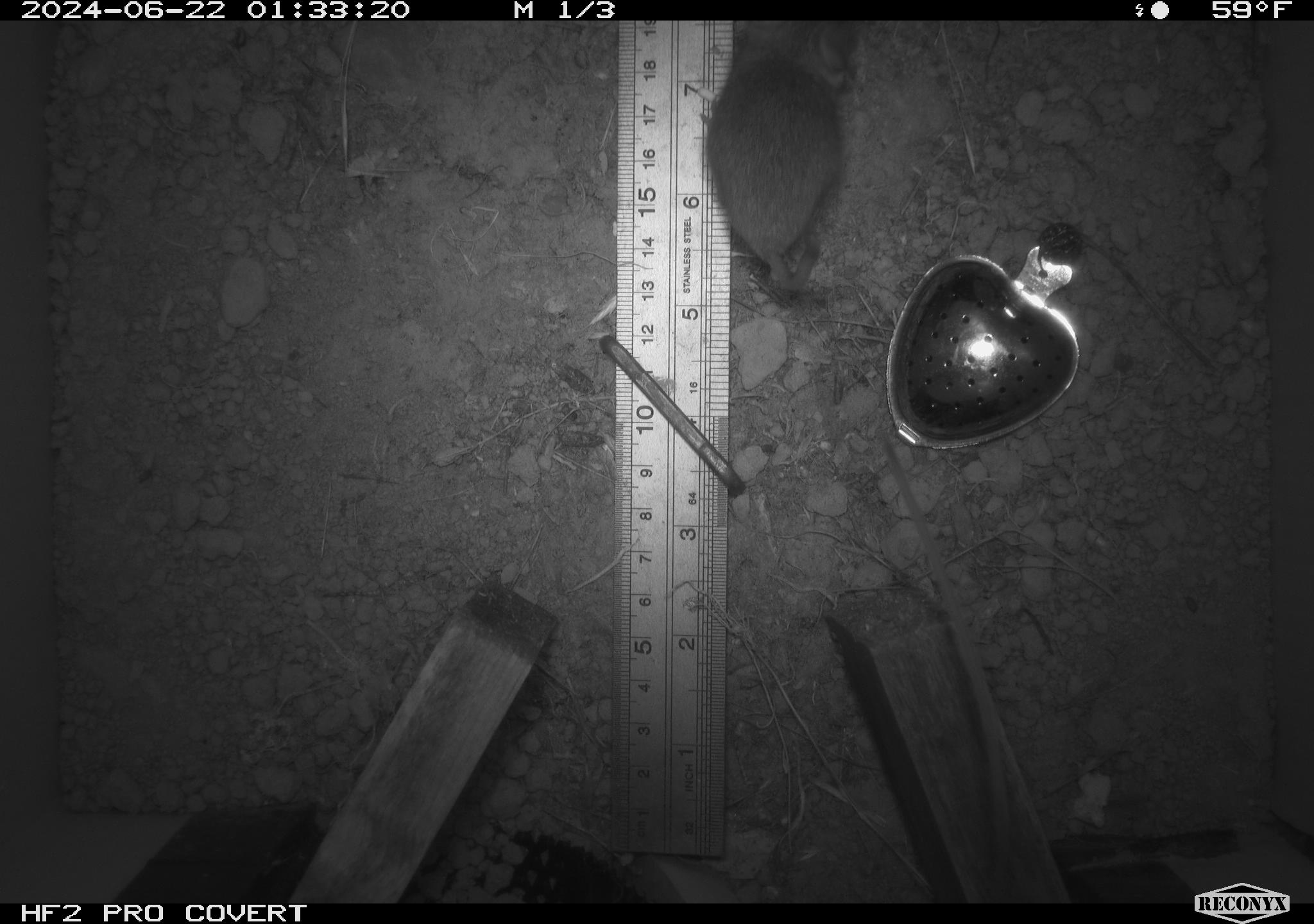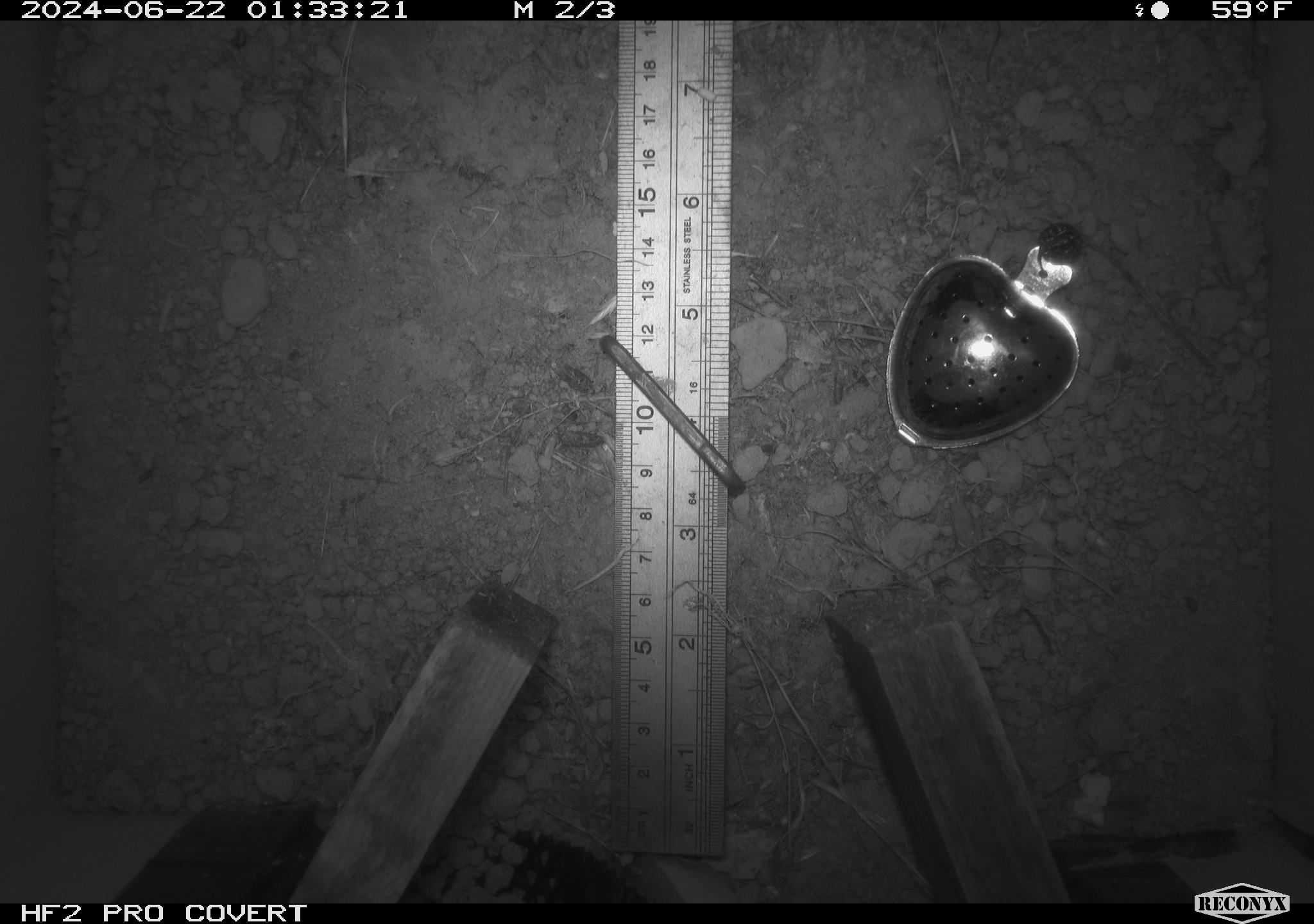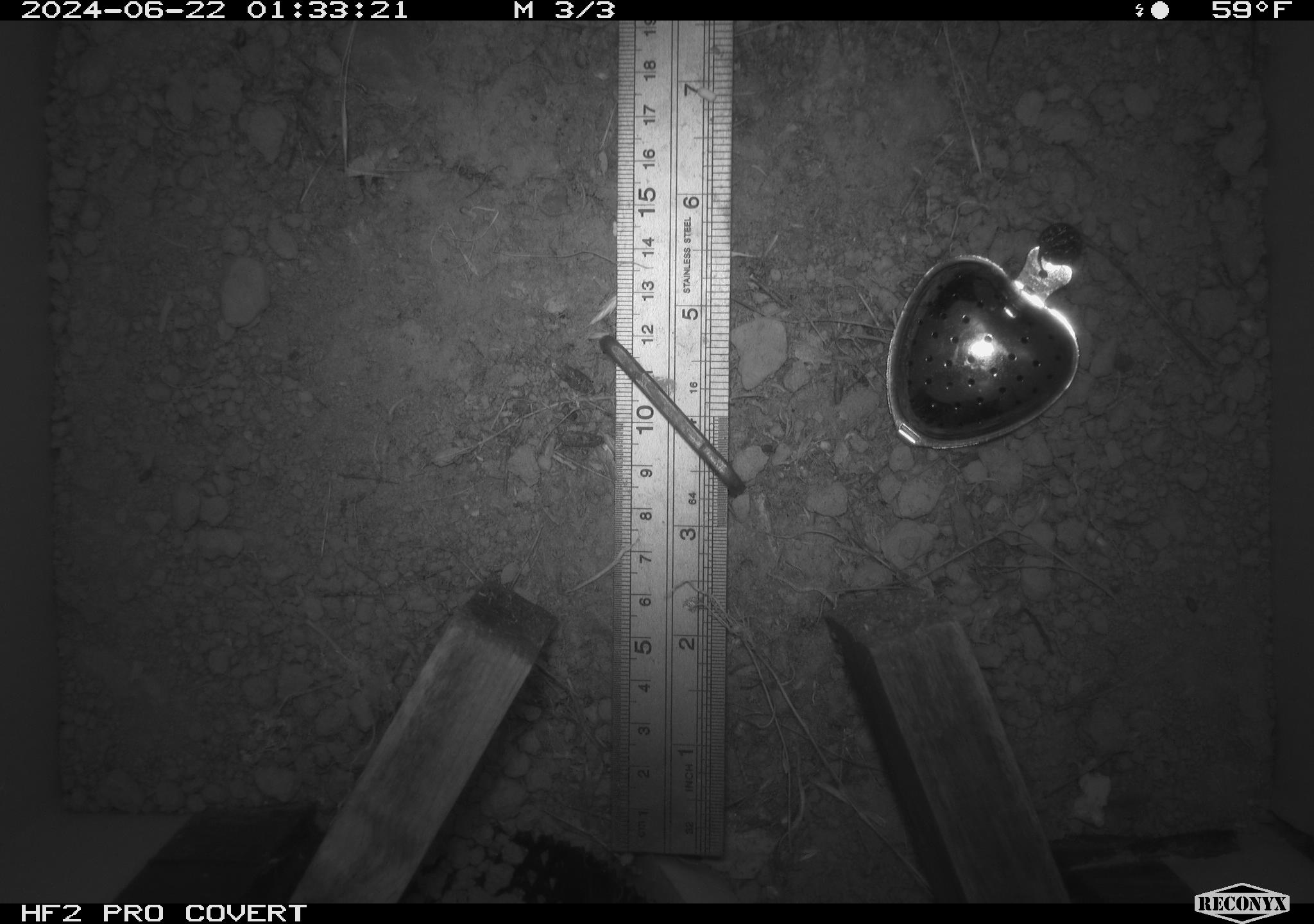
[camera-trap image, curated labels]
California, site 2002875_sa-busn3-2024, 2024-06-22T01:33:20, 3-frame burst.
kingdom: Animalia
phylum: Chordata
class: Mammalia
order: Rodentia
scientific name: Rodentia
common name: mouse species